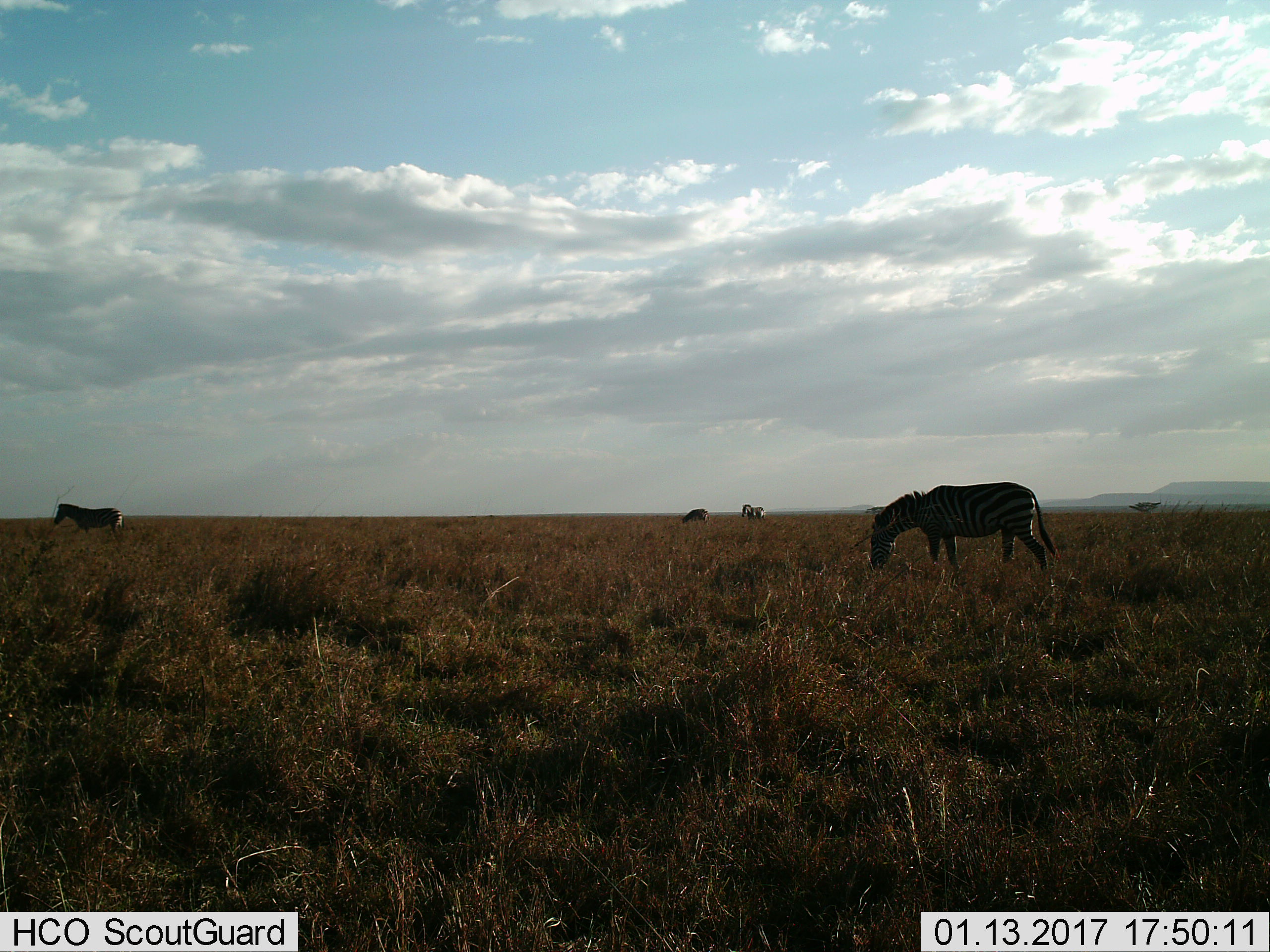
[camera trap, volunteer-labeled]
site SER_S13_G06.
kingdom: Animalia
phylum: Chordata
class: Mammalia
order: Perissodactyla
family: Equidae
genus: Equus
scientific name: Equus quagga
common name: plains zebra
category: zebraplains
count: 4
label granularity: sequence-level